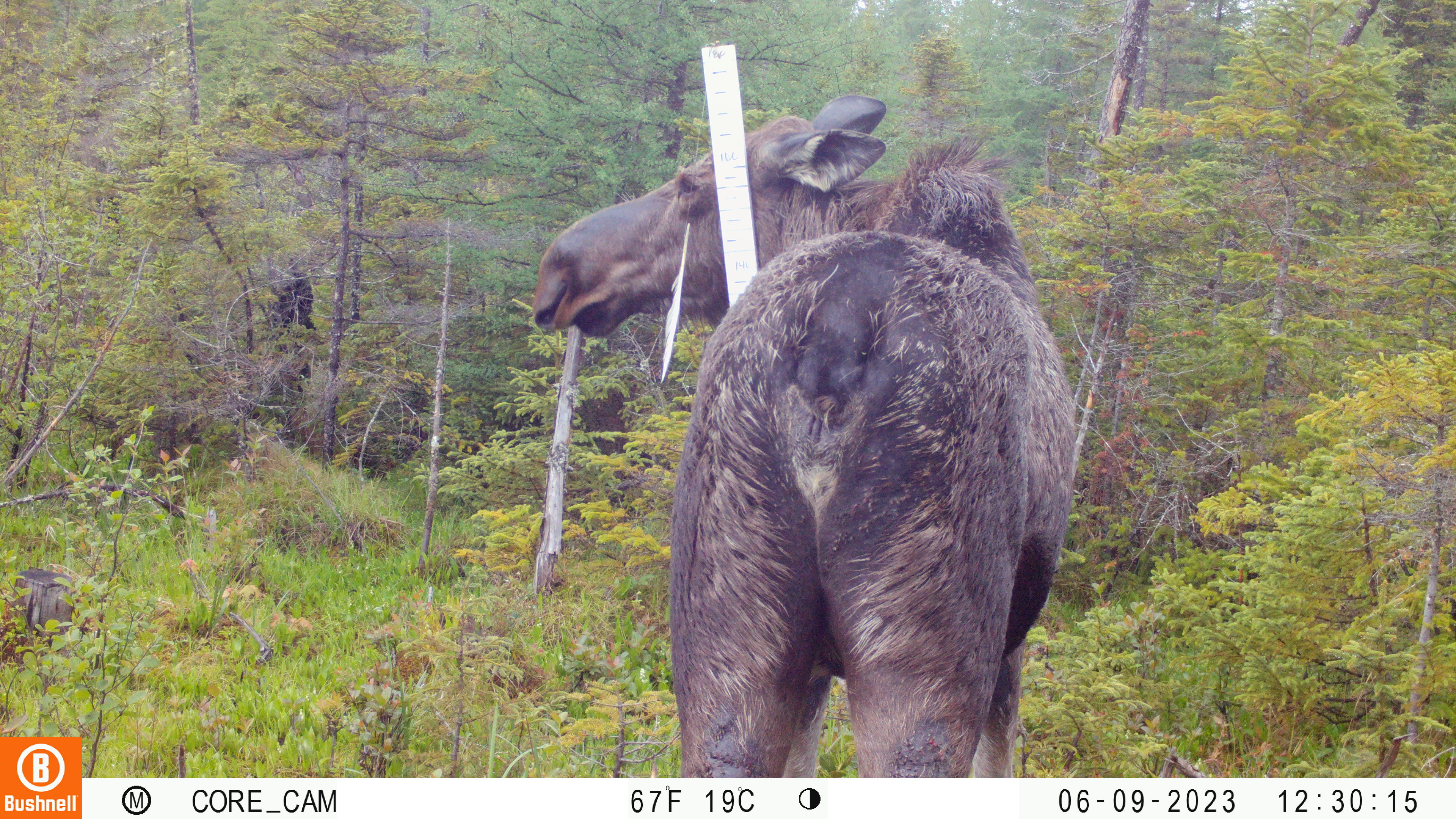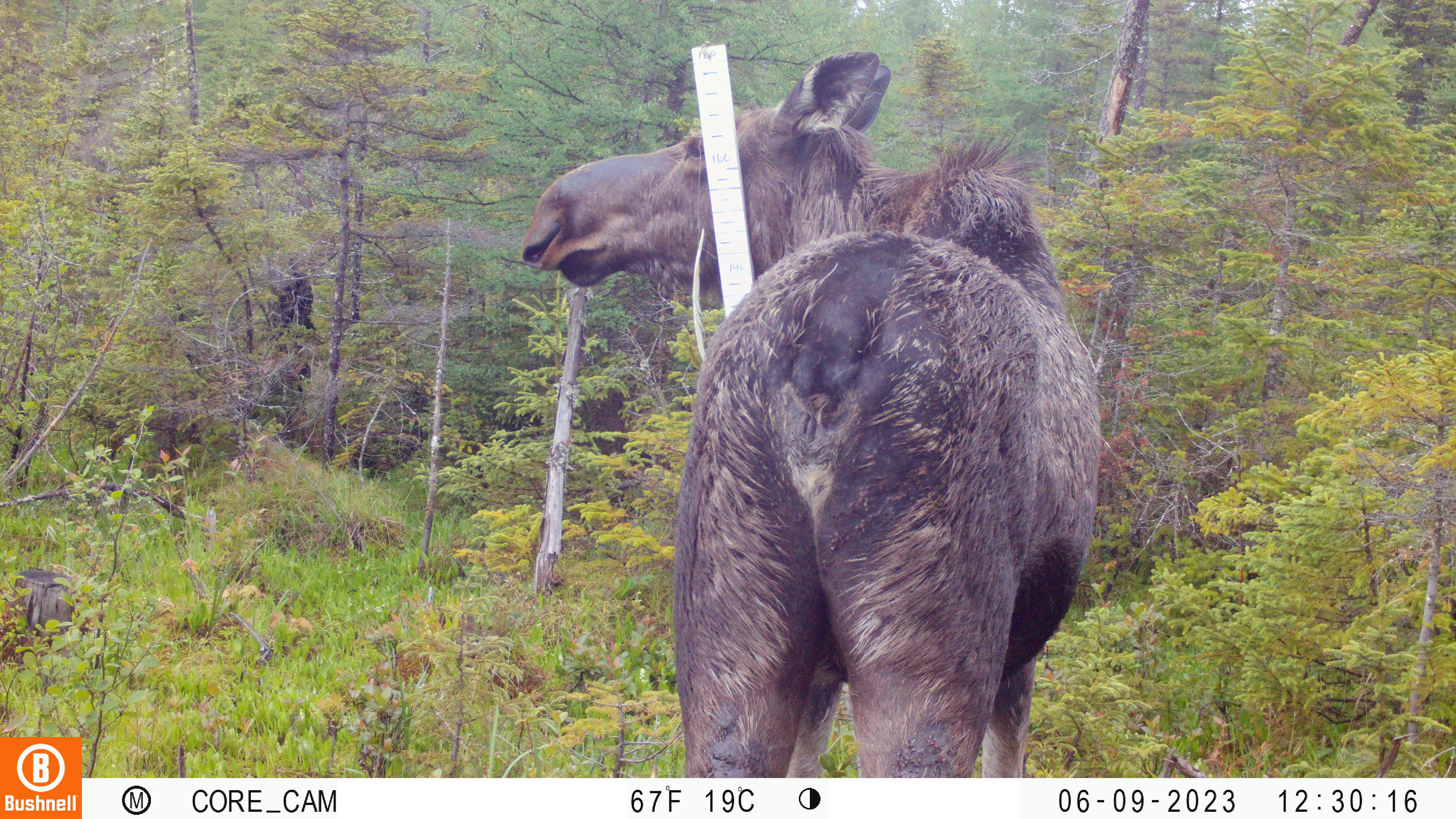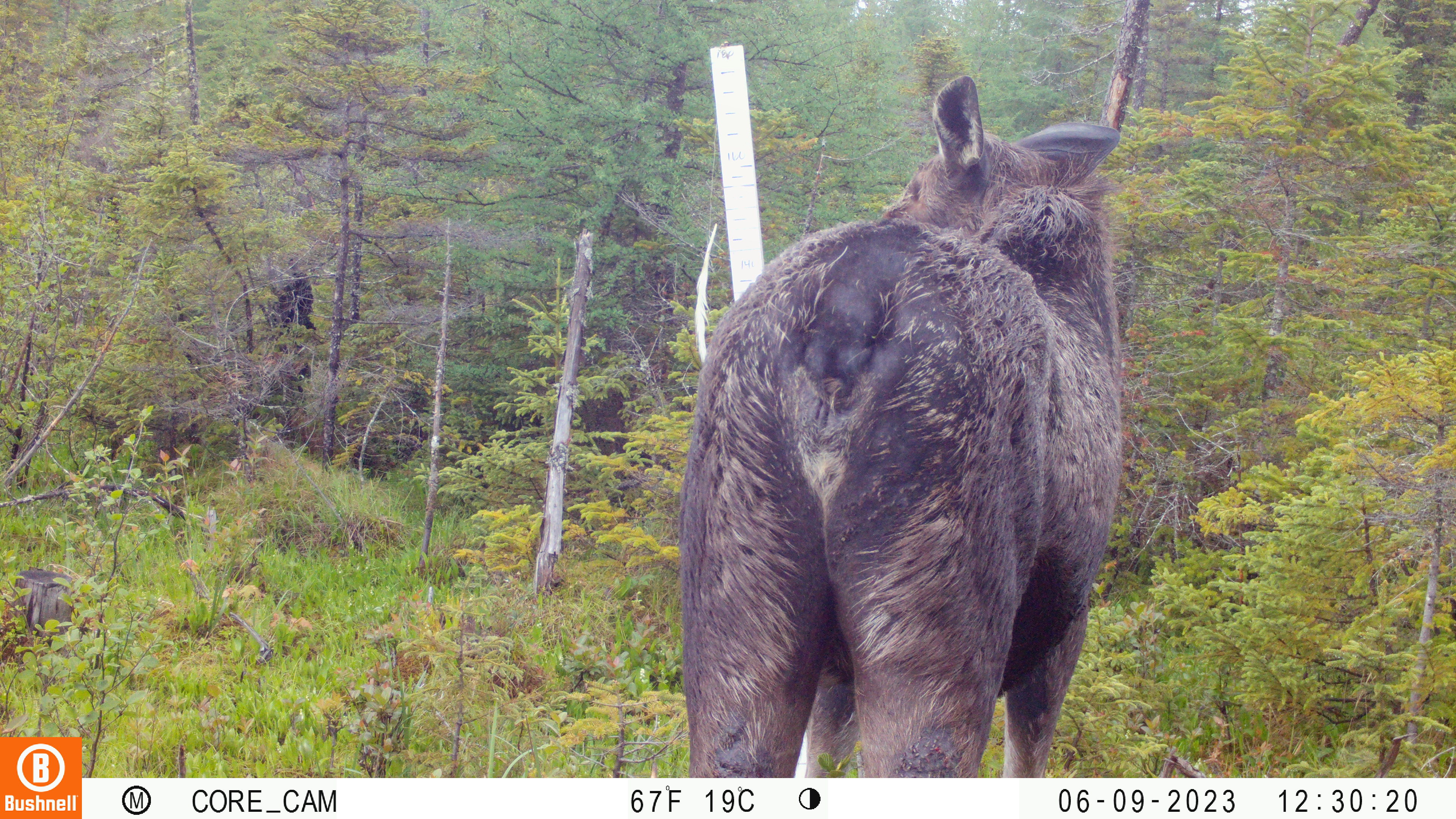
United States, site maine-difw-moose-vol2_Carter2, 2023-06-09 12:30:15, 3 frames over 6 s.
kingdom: Animalia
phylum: Chordata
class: Mammalia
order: Artiodactyla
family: Cervidae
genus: Alces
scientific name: Alces alces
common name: moose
Moose (Alces alces).